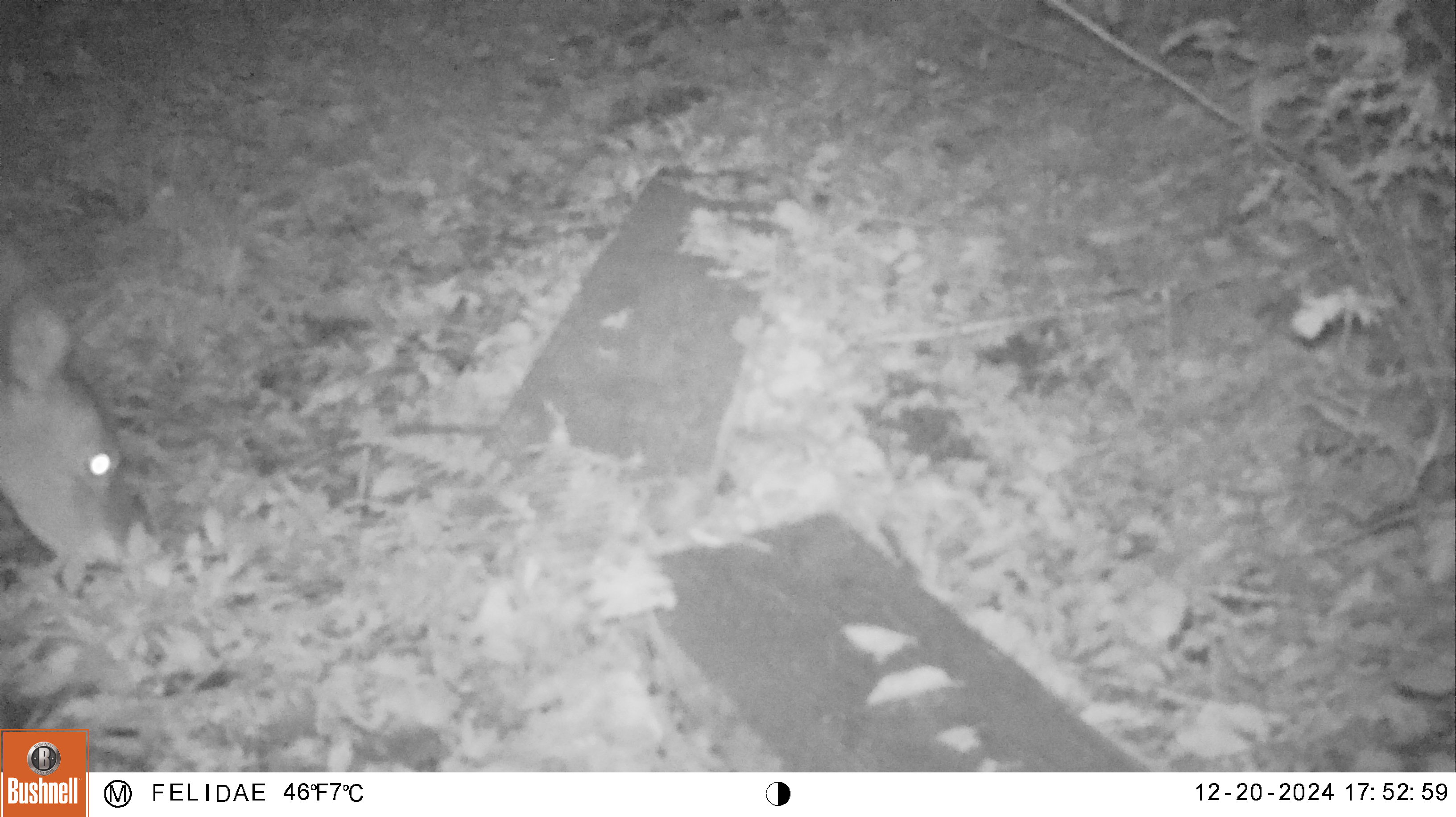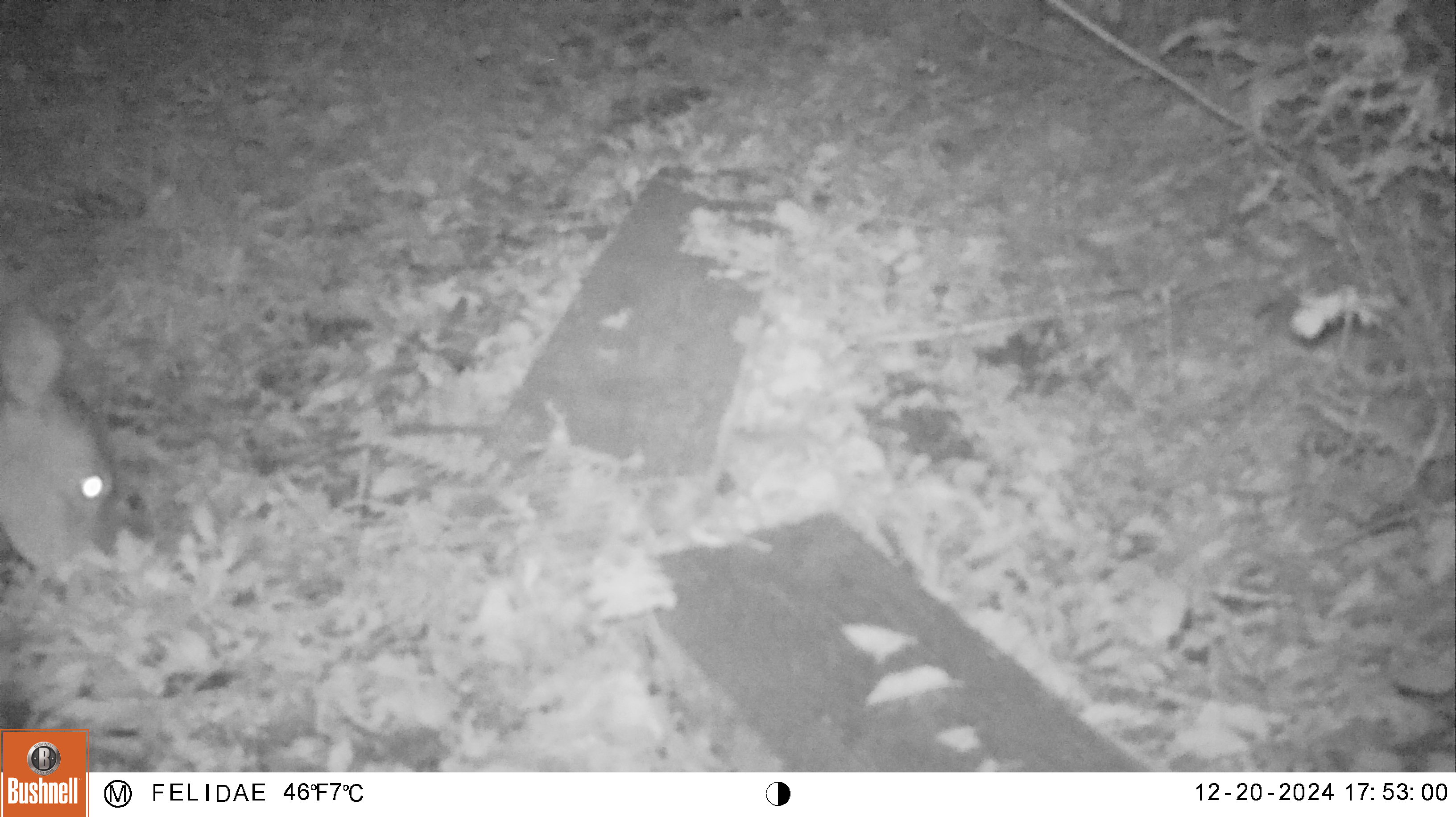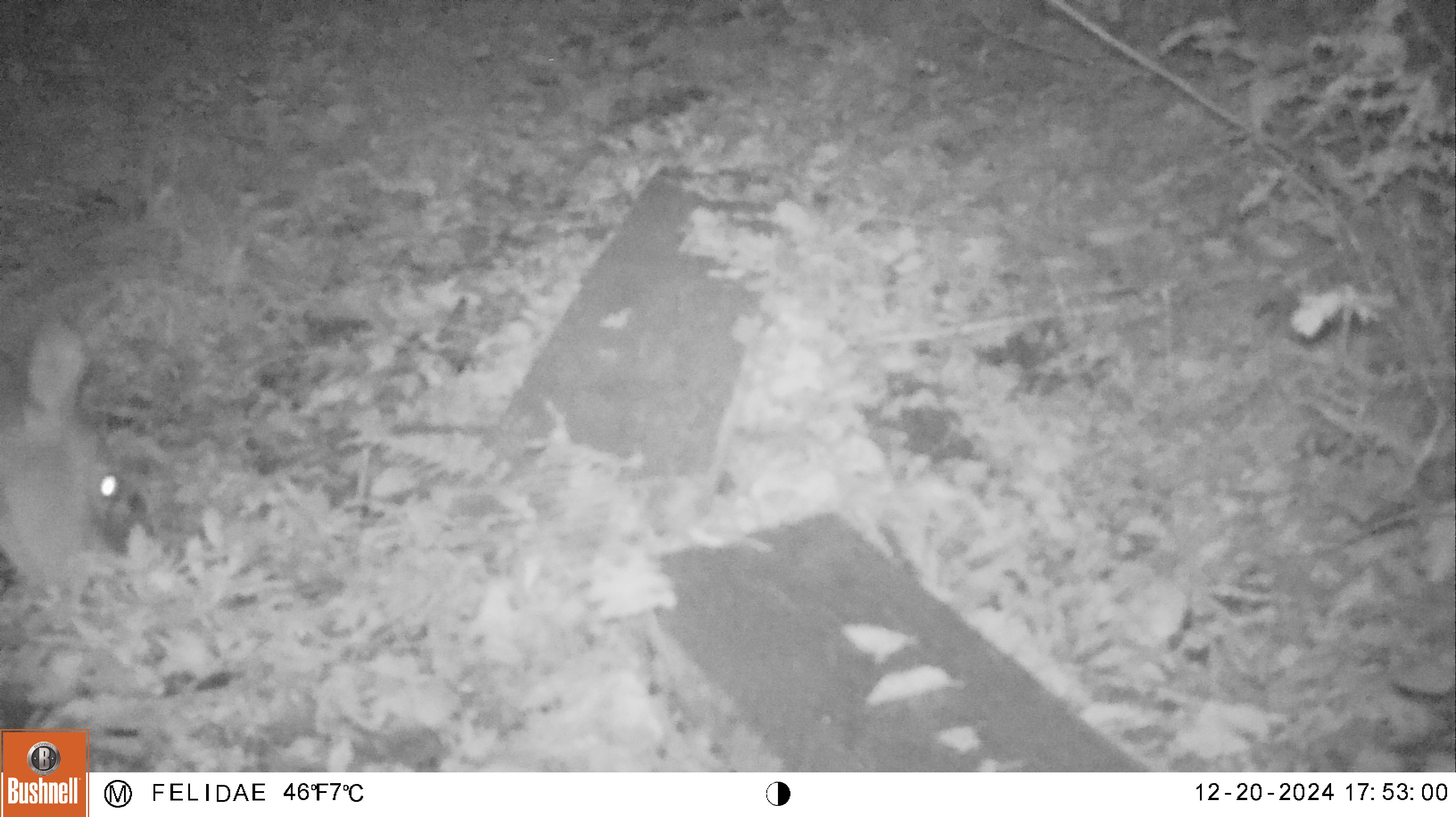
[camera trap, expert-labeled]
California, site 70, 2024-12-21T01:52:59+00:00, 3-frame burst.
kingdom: Animalia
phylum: Chordata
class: Mammalia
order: Artiodactyla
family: Cervidae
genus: Odocoileus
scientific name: Odocoileus hemionus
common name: mule deer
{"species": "mule deer (Odocoileus hemionus)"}